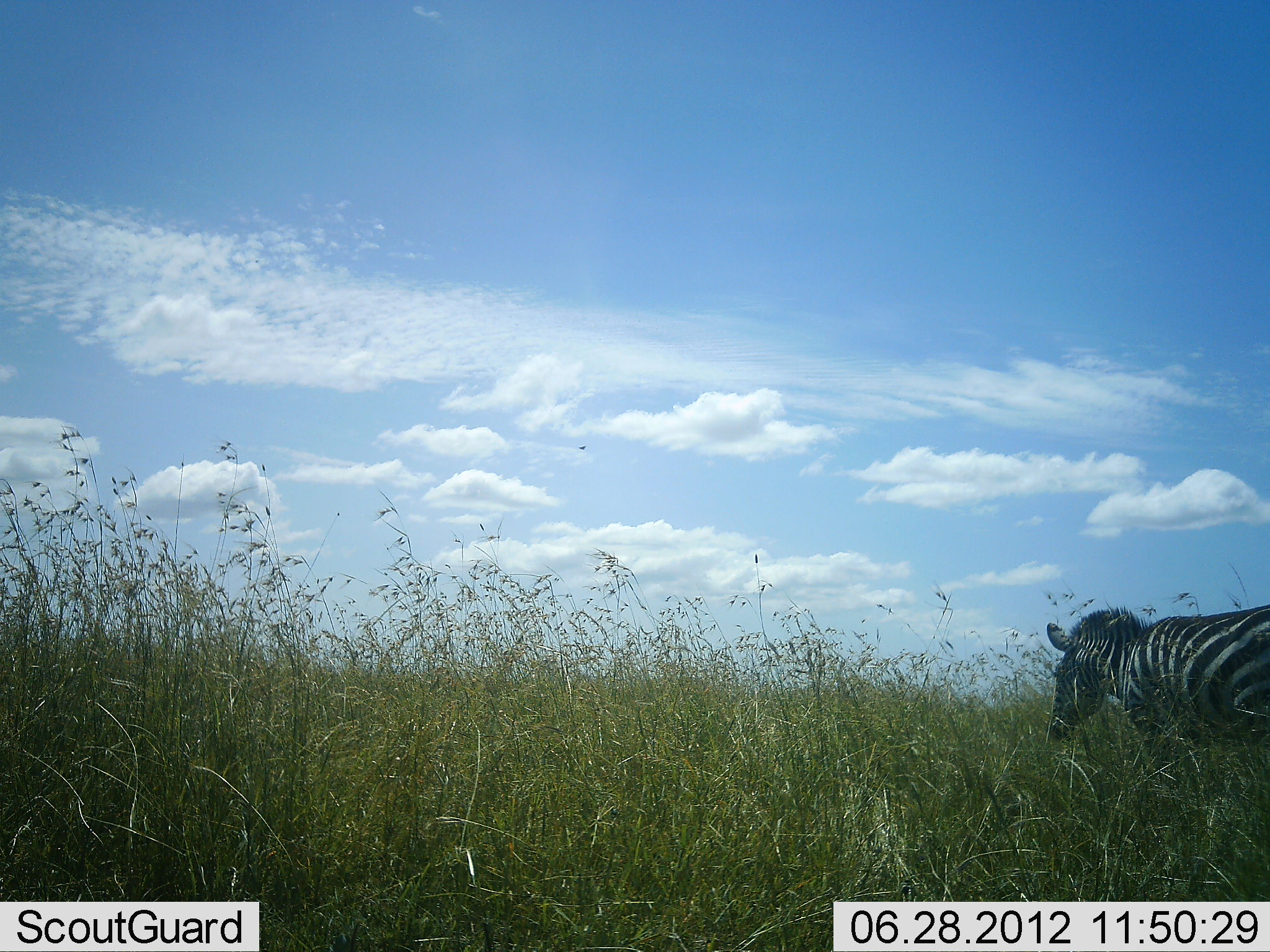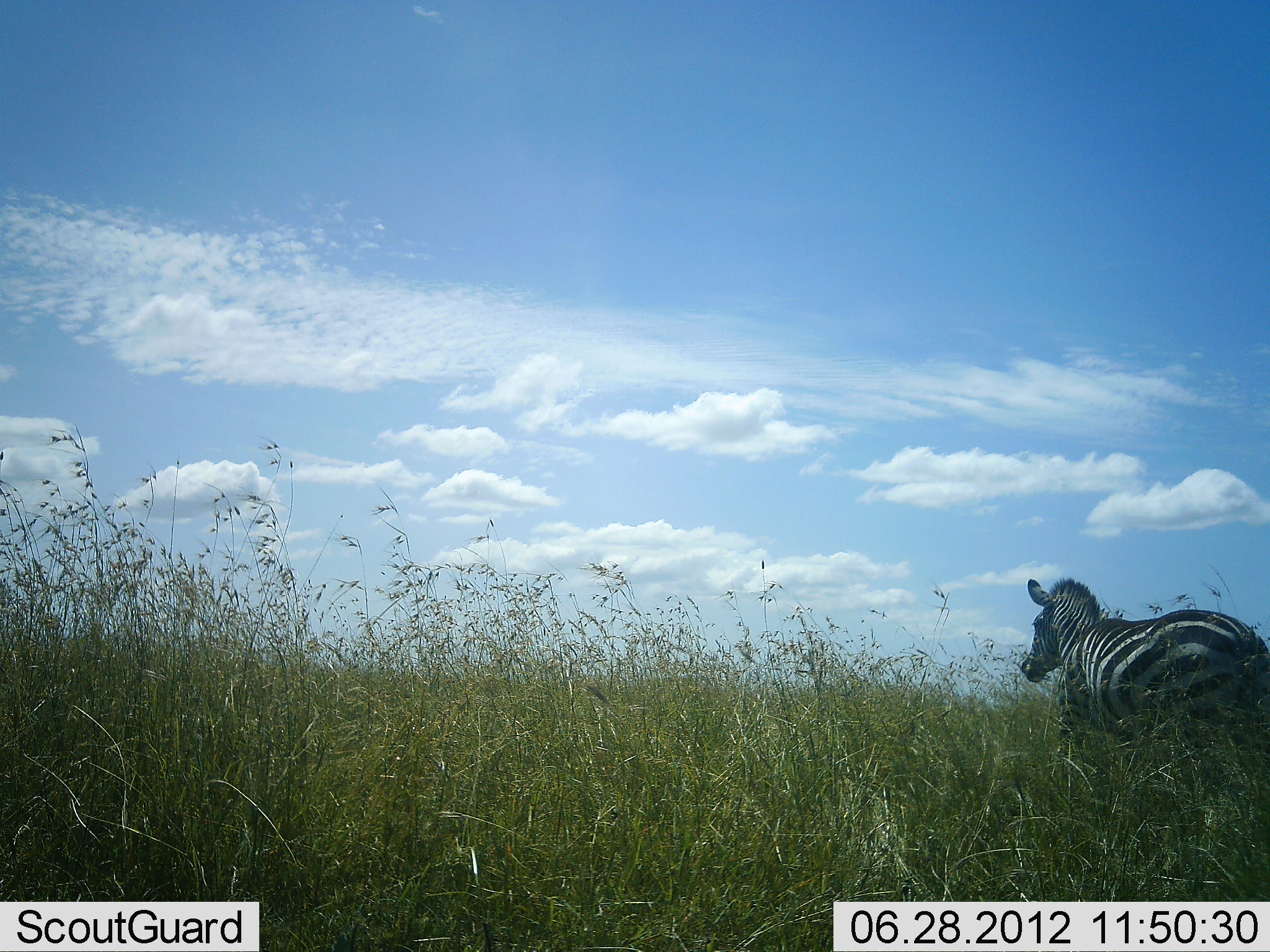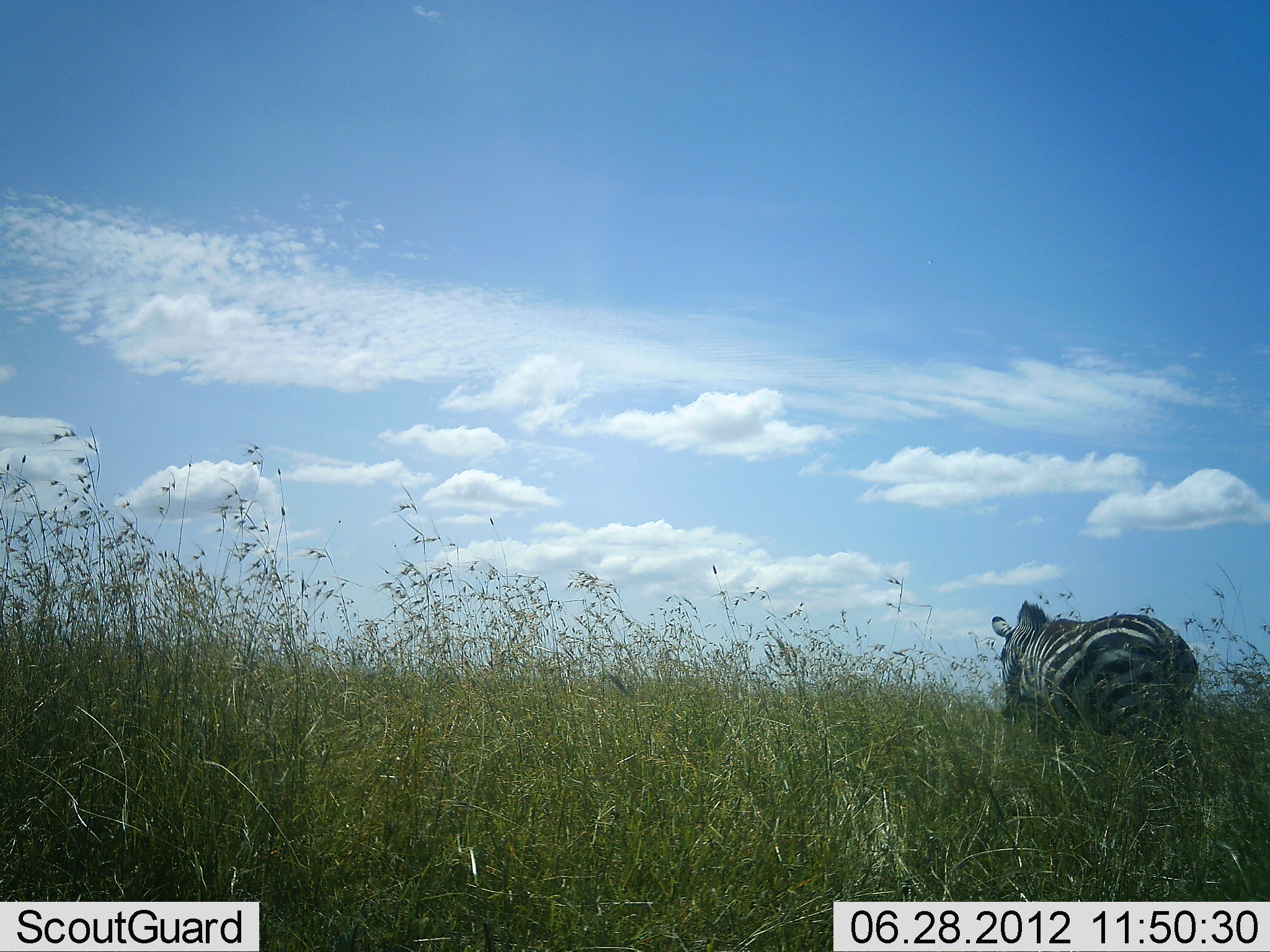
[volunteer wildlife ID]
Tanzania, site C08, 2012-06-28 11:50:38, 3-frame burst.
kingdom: Animalia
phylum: Chordata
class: Mammalia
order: Perissodactyla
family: Equidae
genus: Equus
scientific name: Equus quagga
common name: plains zebra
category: zebra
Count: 1.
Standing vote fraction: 10%.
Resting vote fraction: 0%.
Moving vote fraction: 100%.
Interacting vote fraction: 0%.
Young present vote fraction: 0%.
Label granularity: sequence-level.